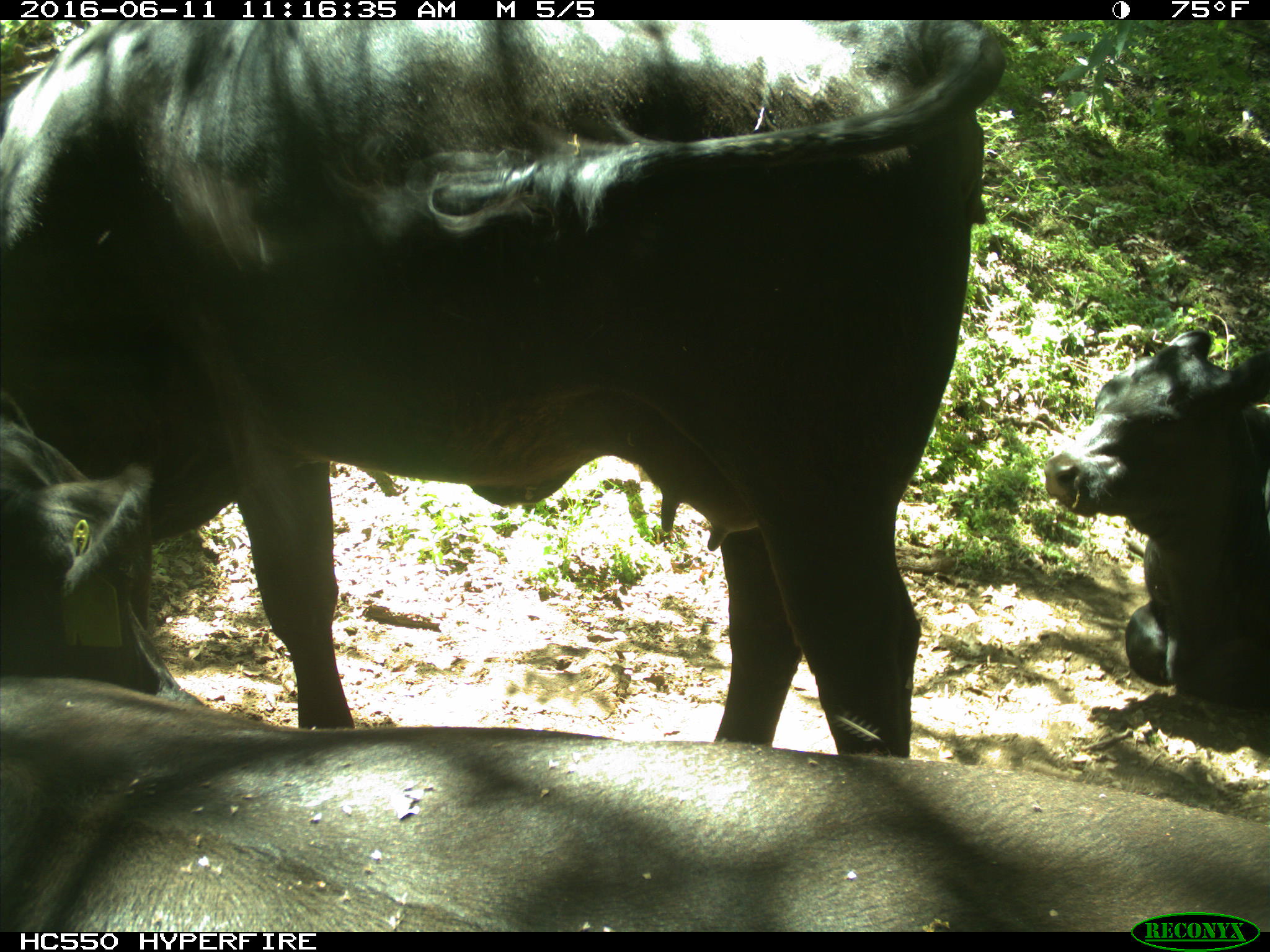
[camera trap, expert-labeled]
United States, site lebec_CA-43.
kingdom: Animalia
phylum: Chordata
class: Mammalia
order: Artiodactyla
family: Bovidae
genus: Bos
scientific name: Bos taurus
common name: domestic cow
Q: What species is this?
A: Bos taurus (domestic cow).